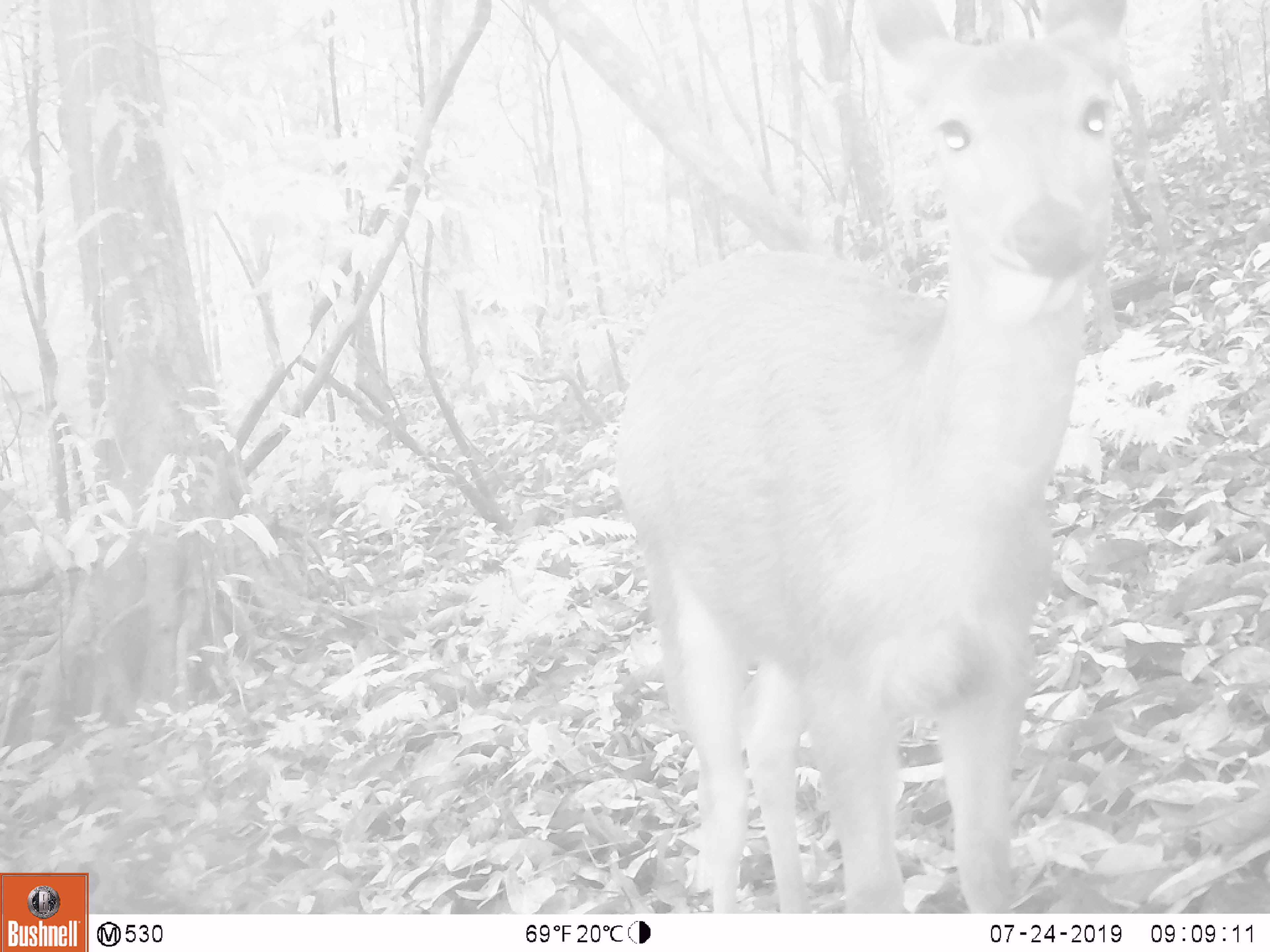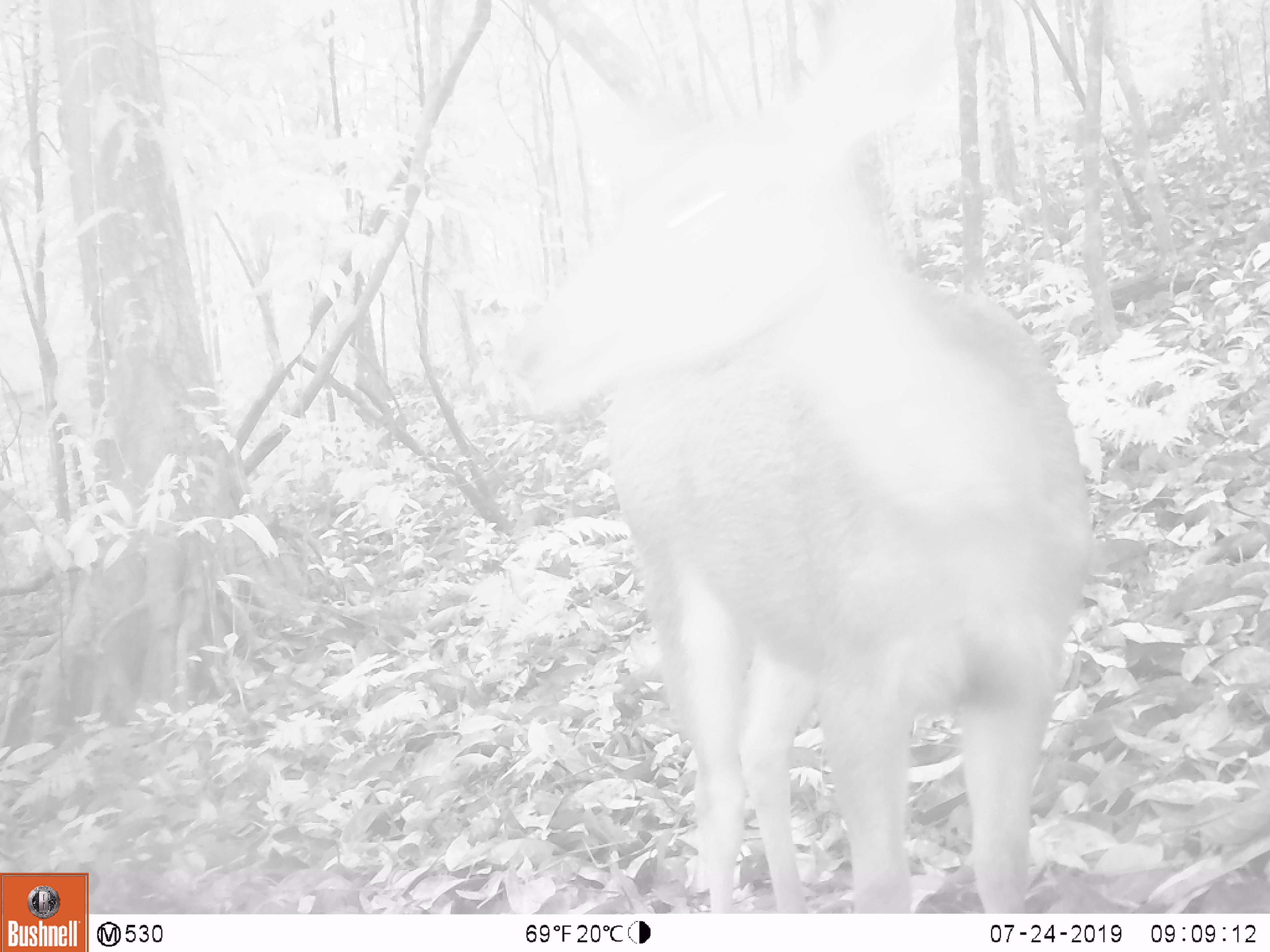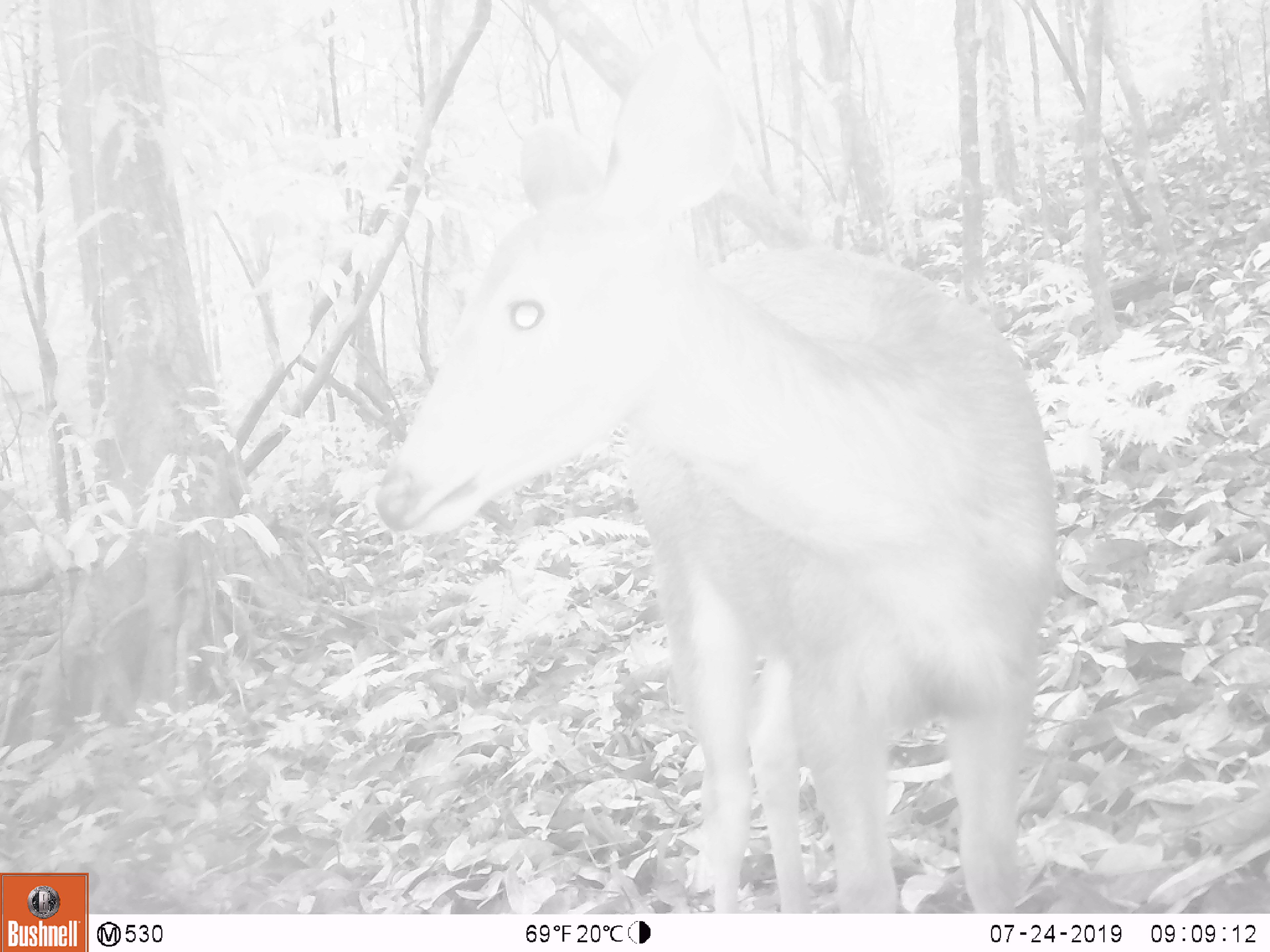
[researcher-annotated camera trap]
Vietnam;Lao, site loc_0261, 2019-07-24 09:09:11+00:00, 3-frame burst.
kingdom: Animalia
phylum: Chordata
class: Mammalia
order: Artiodactyla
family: Cervidae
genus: Rusa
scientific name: Rusa unicolor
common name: sambar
Sambar (Rusa unicolor). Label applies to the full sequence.